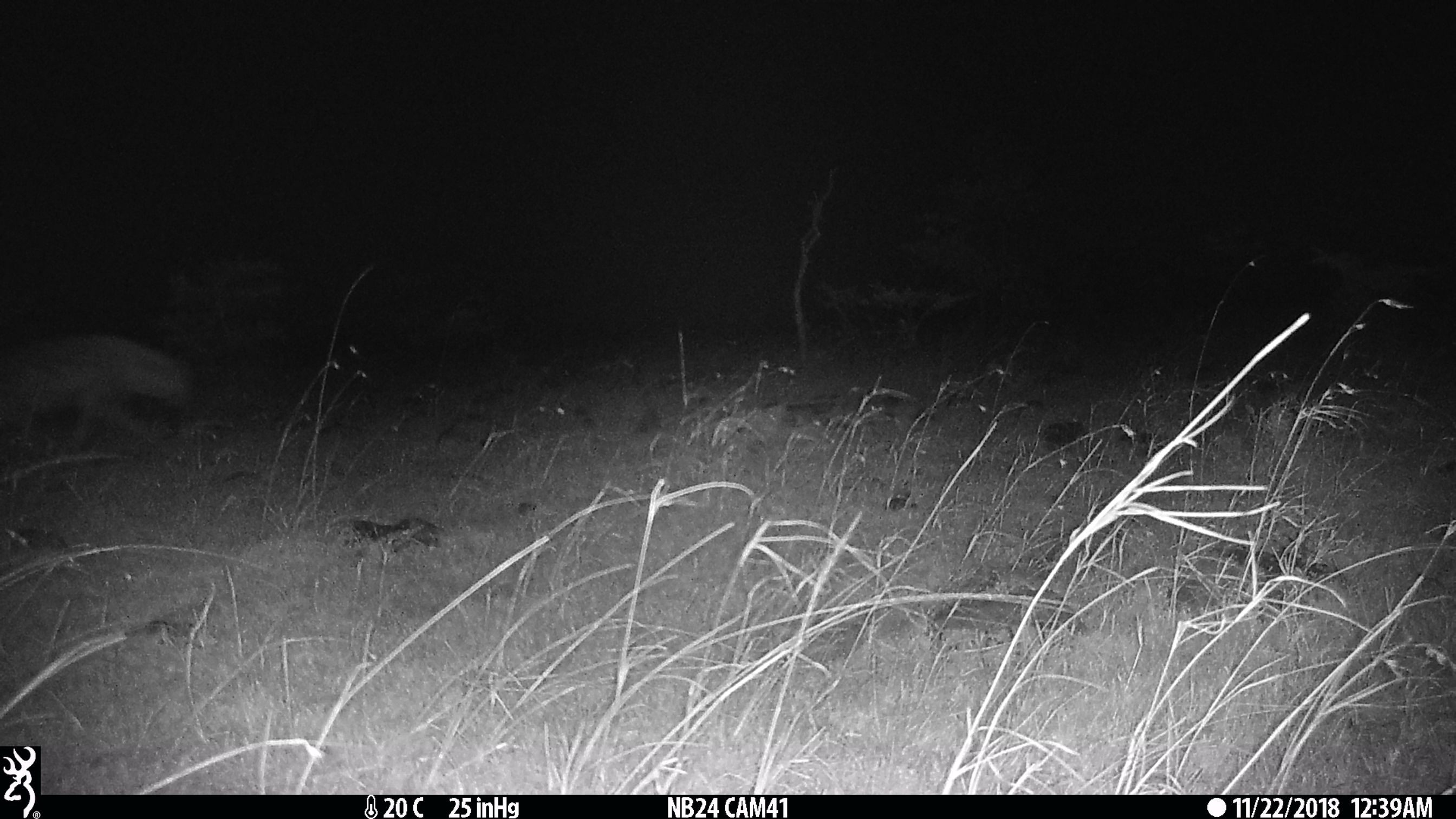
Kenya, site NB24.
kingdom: Animalia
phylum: Chordata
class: Mammalia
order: Carnivora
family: Hyaenidae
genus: Crocuta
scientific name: Crocuta crocuta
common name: spotted hyena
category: hyena spotted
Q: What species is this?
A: Hyena spotted (spotted hyena) (Crocuta crocuta).